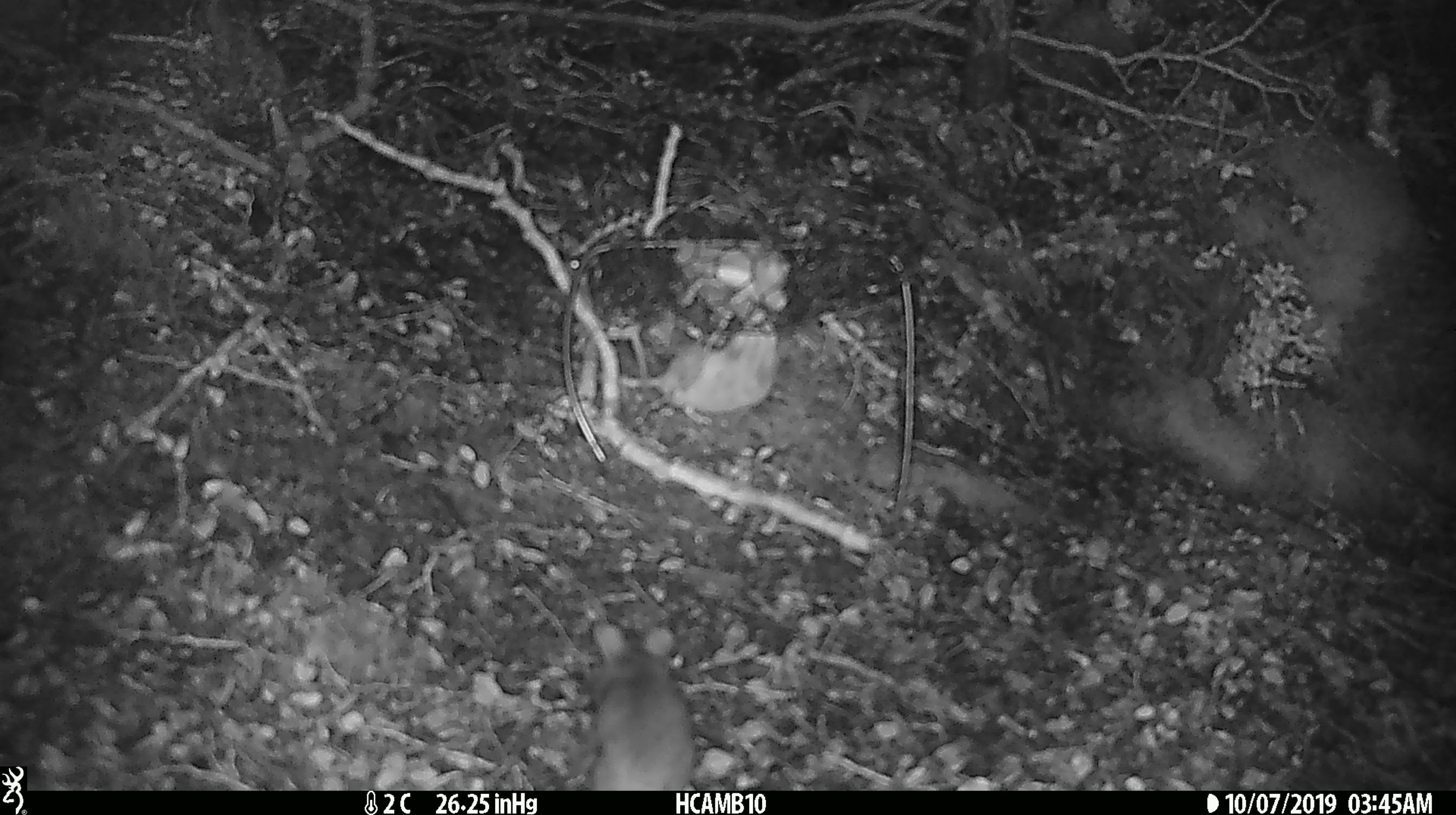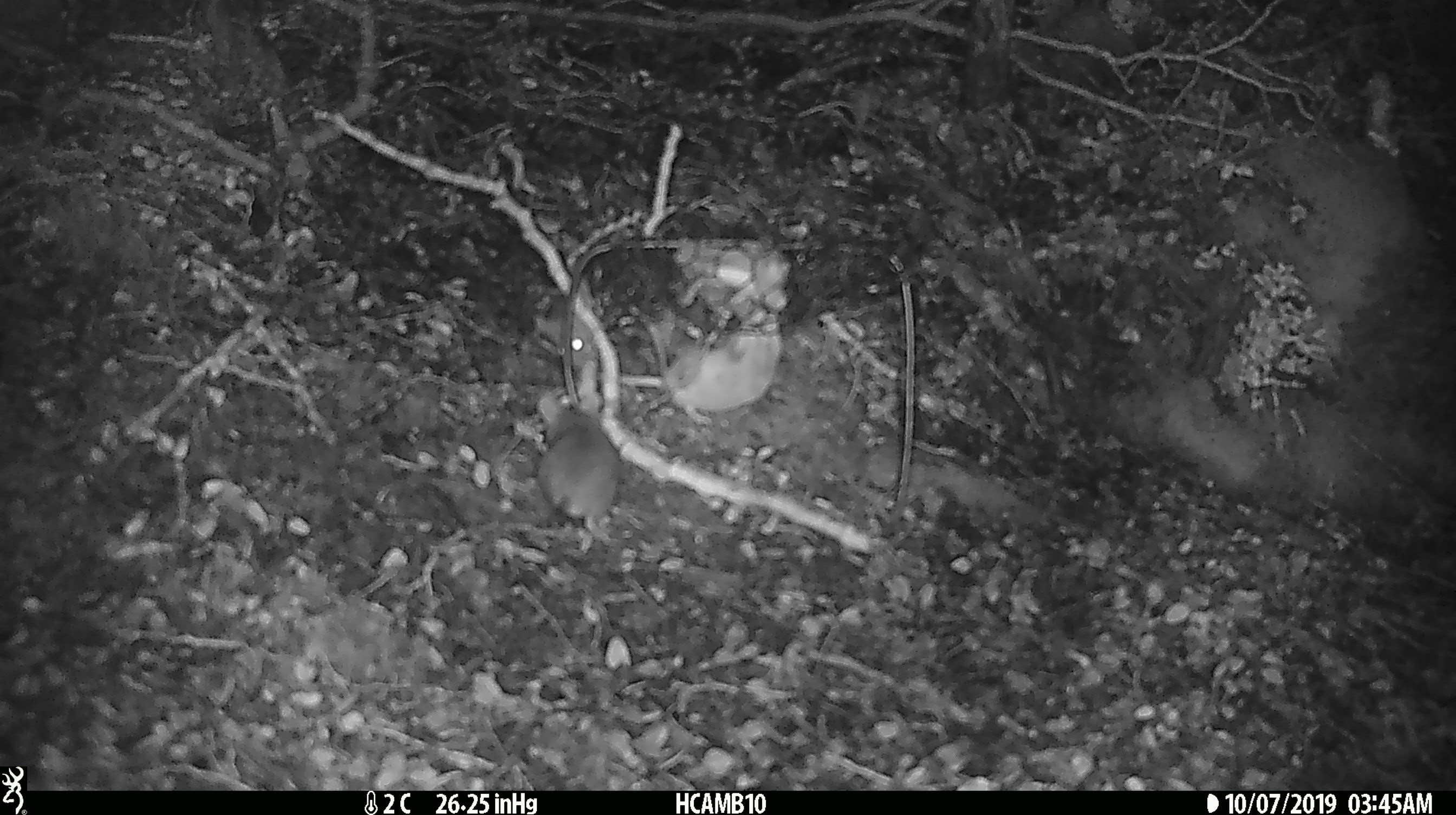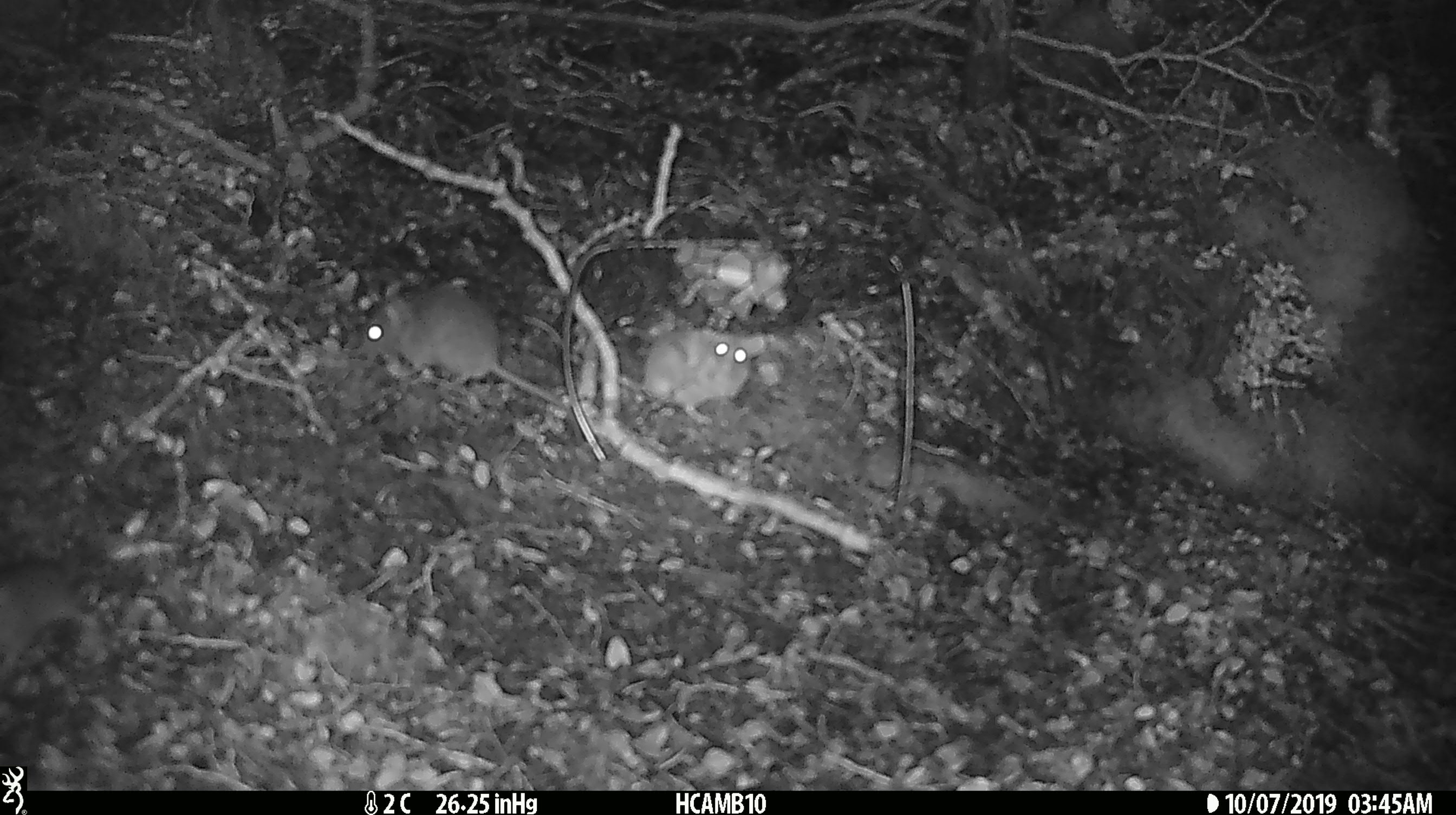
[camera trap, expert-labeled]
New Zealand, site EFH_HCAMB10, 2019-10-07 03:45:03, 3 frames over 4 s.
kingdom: Animalia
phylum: Chordata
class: Mammalia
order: Rodentia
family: Muridae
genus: Mus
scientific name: Mus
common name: mouse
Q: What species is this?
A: Mouse (Mus).